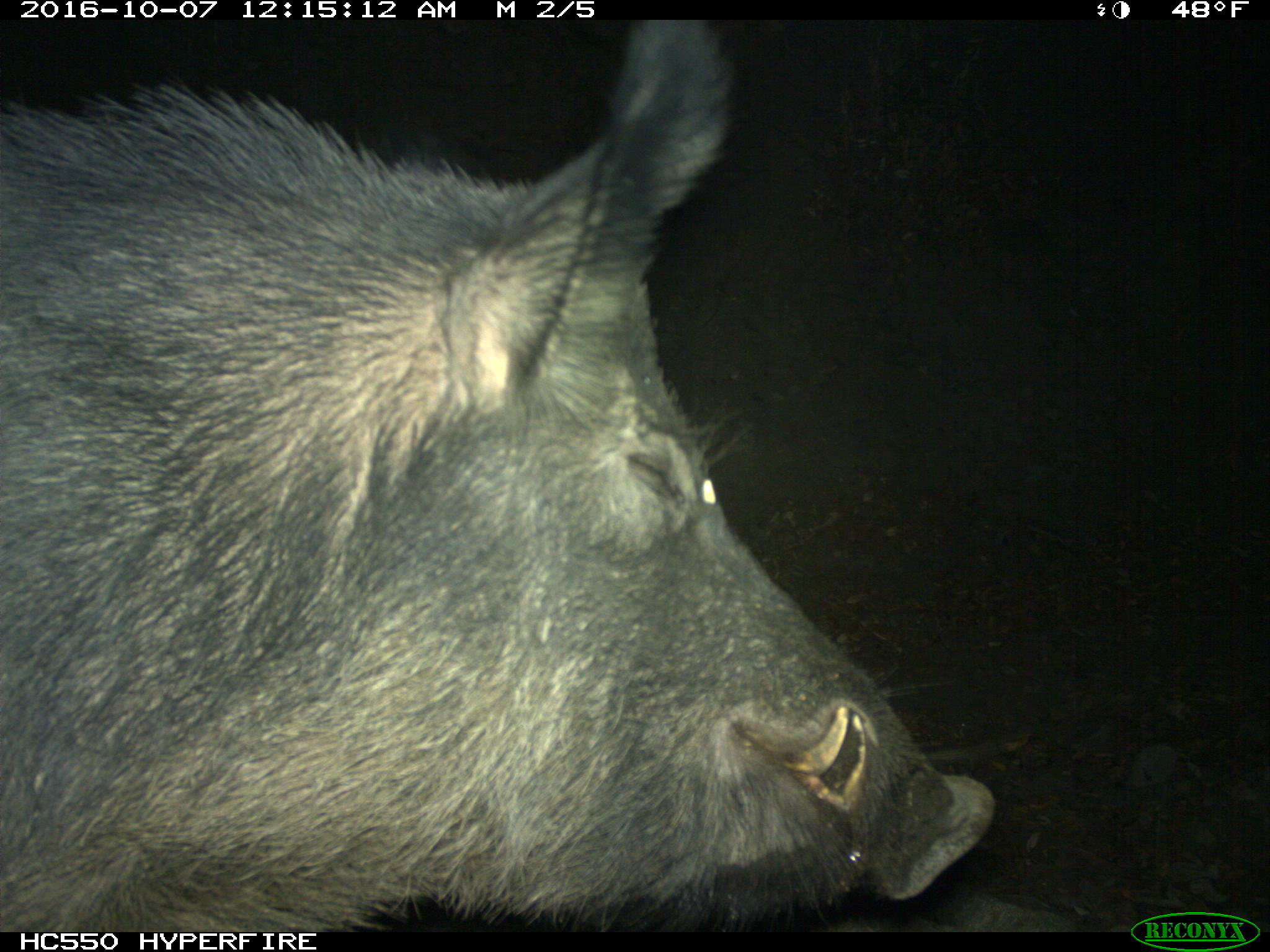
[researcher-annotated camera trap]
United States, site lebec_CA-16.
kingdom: Animalia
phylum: Chordata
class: Mammalia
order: Artiodactyla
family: Suidae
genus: Sus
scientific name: Sus scrofa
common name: wild boar